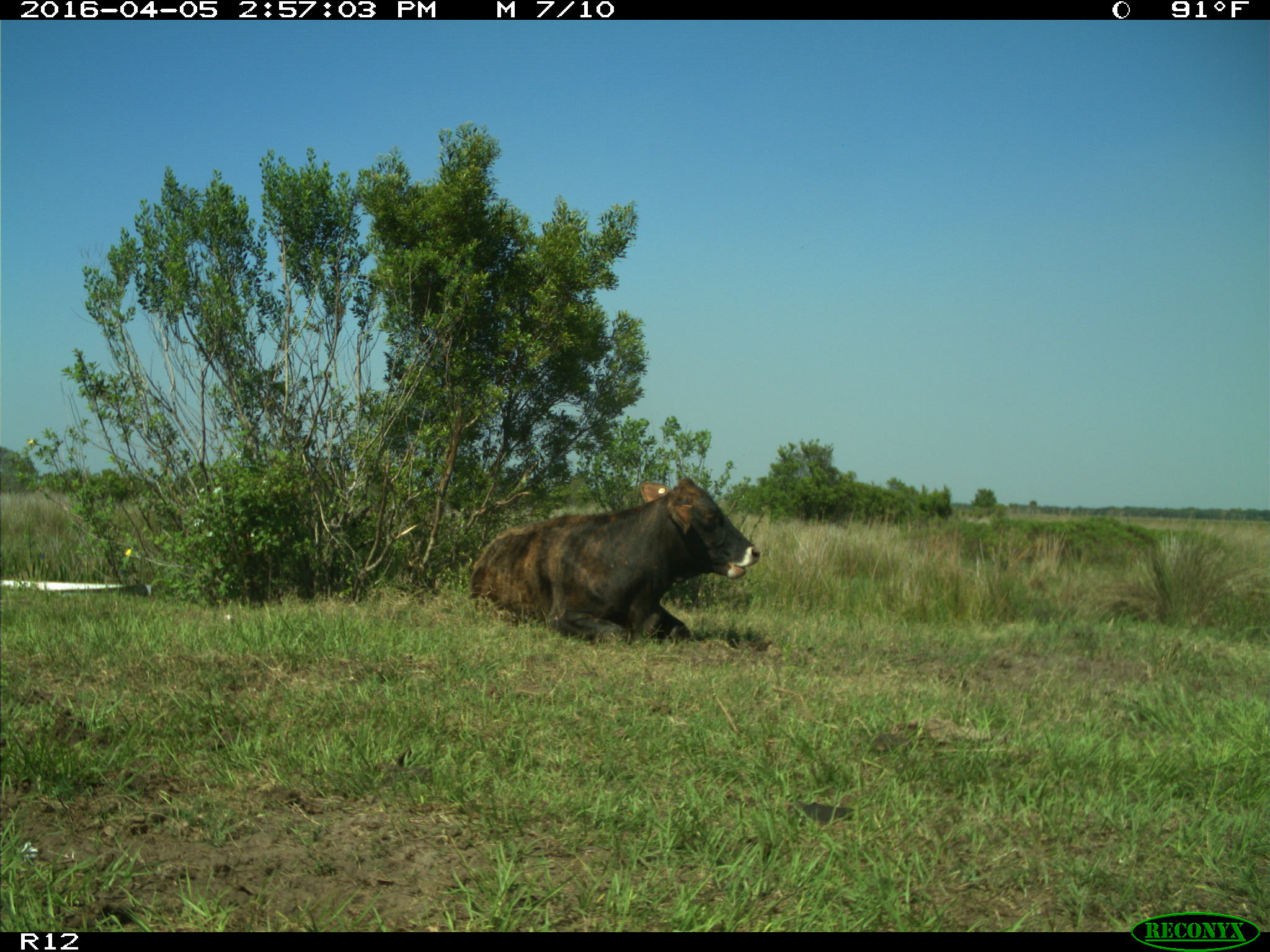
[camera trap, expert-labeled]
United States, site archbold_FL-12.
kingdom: Animalia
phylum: Chordata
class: Mammalia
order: Artiodactyla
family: Bovidae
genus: Bos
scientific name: Bos taurus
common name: domestic cow